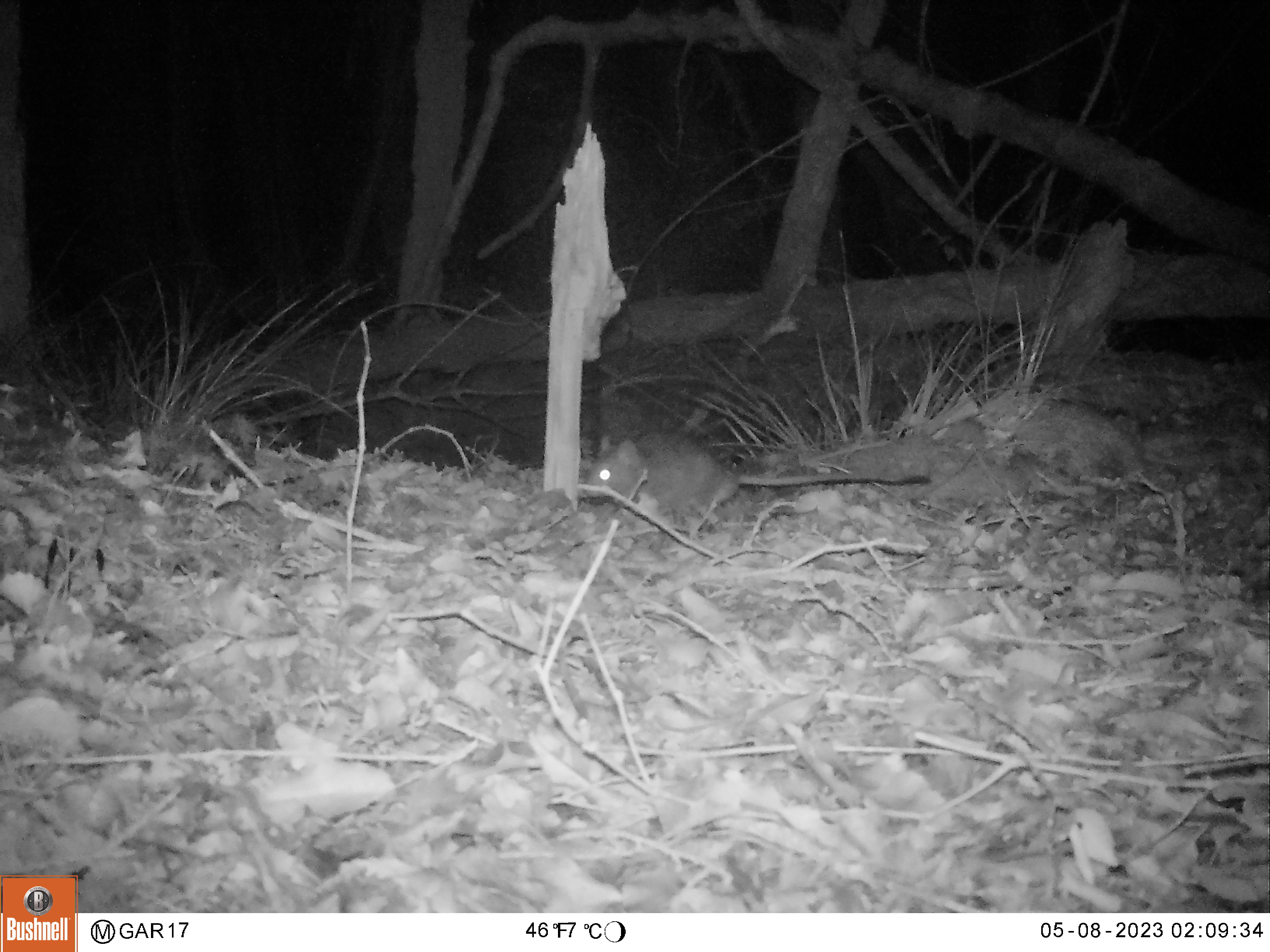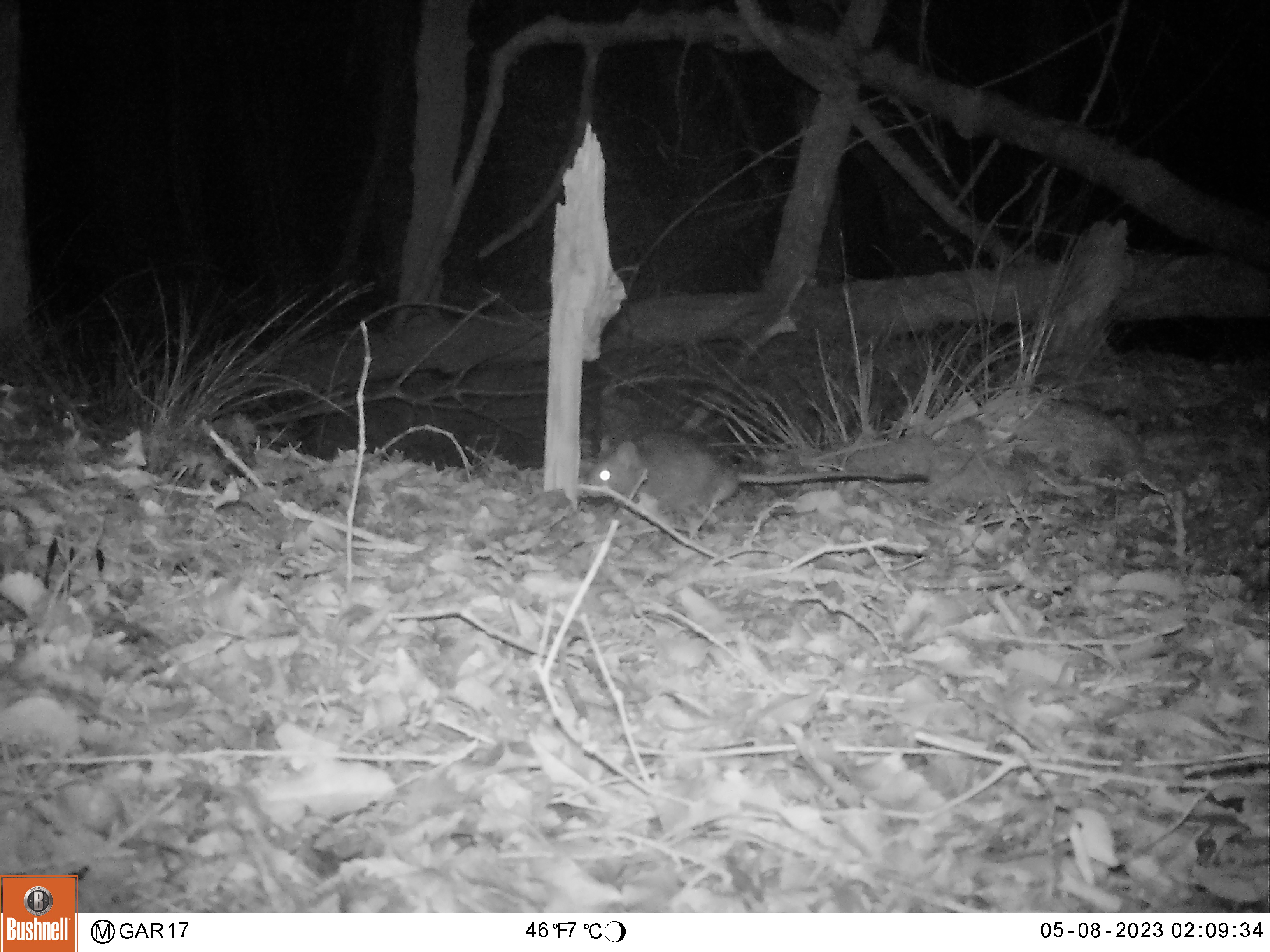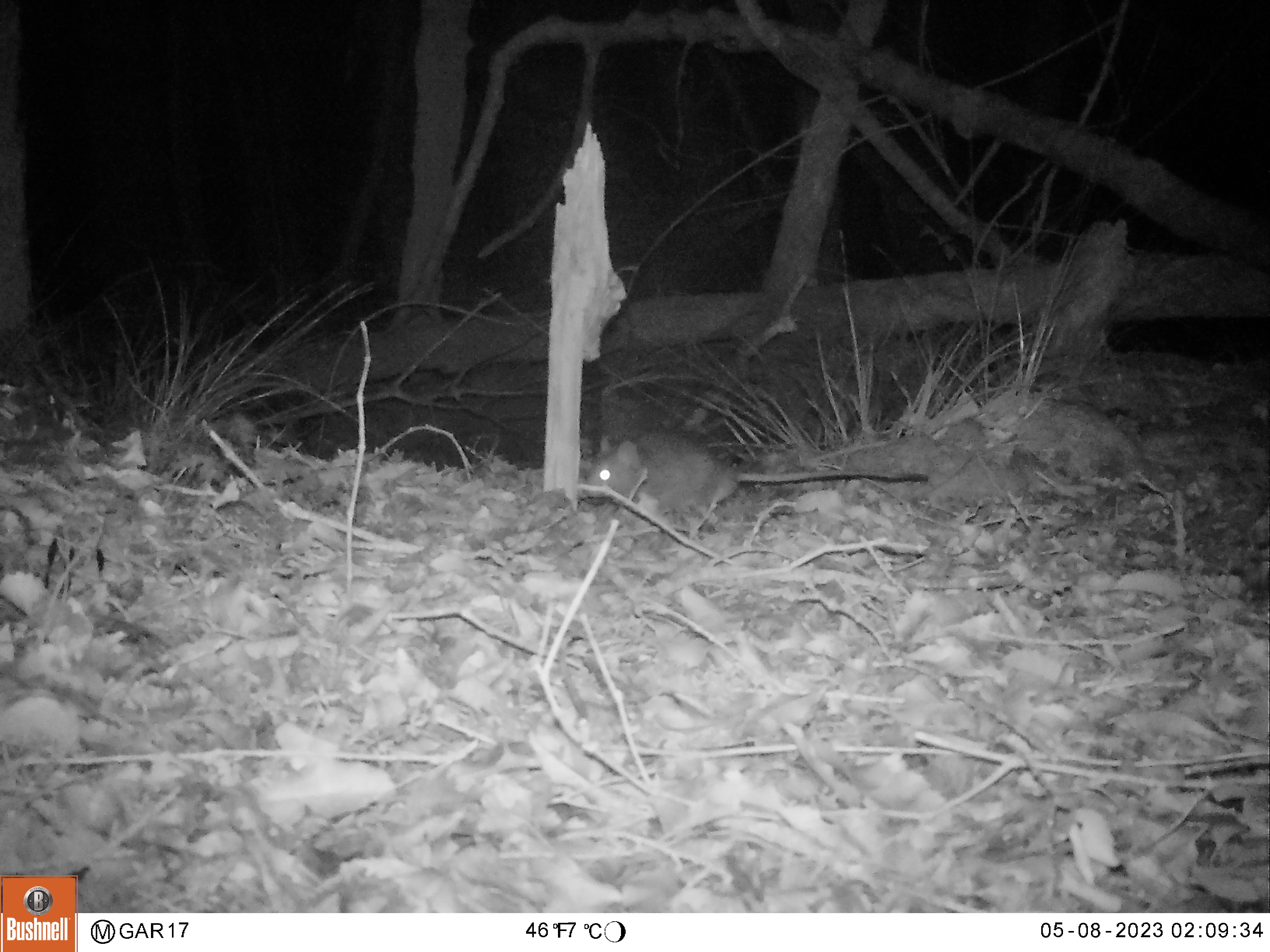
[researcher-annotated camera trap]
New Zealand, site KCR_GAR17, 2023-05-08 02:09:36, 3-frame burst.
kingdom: Animalia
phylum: Chordata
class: Mammalia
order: Rodentia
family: Muridae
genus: Rattus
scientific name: Rattus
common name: rat